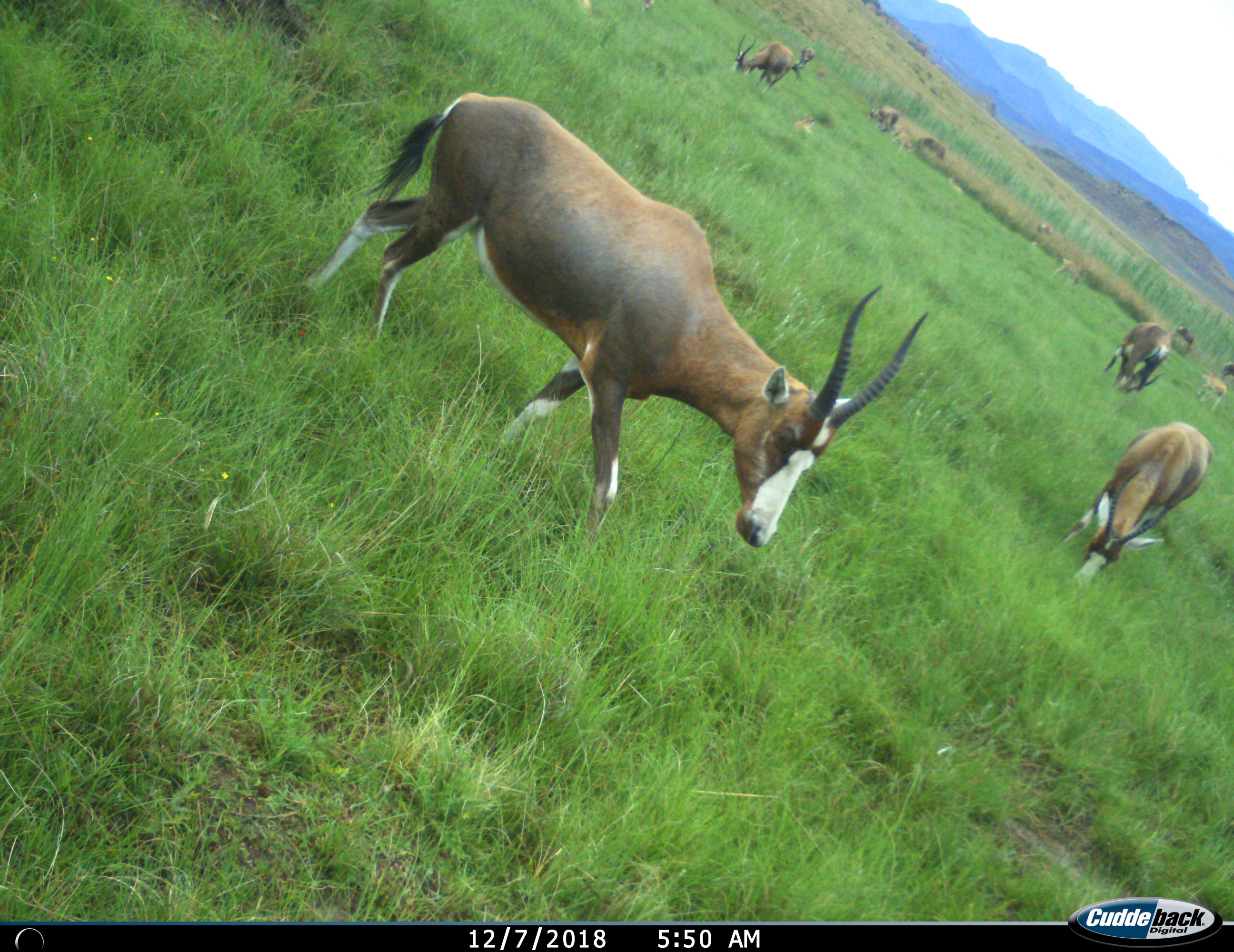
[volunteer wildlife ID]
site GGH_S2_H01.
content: unidentified animal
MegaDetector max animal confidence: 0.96